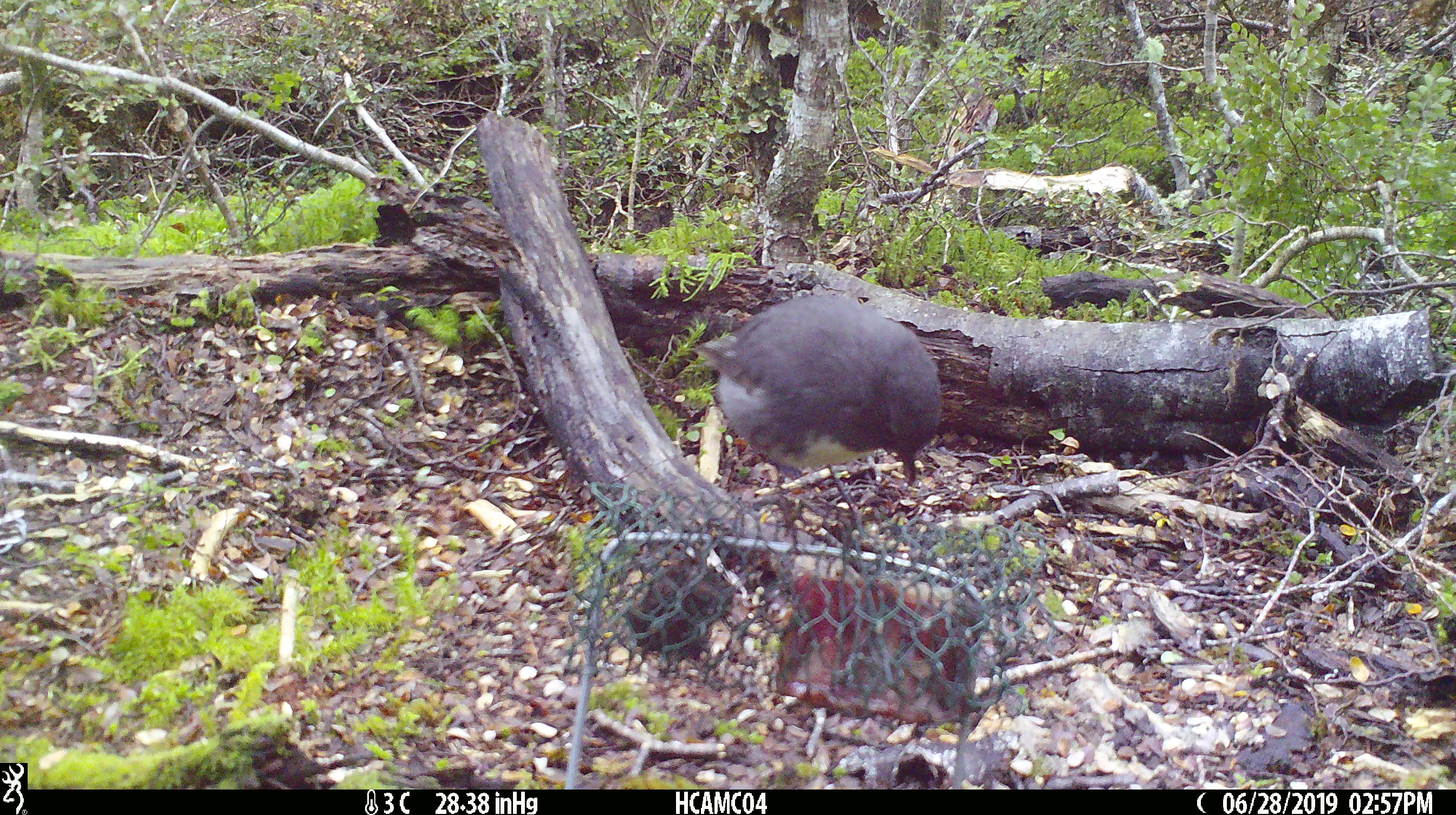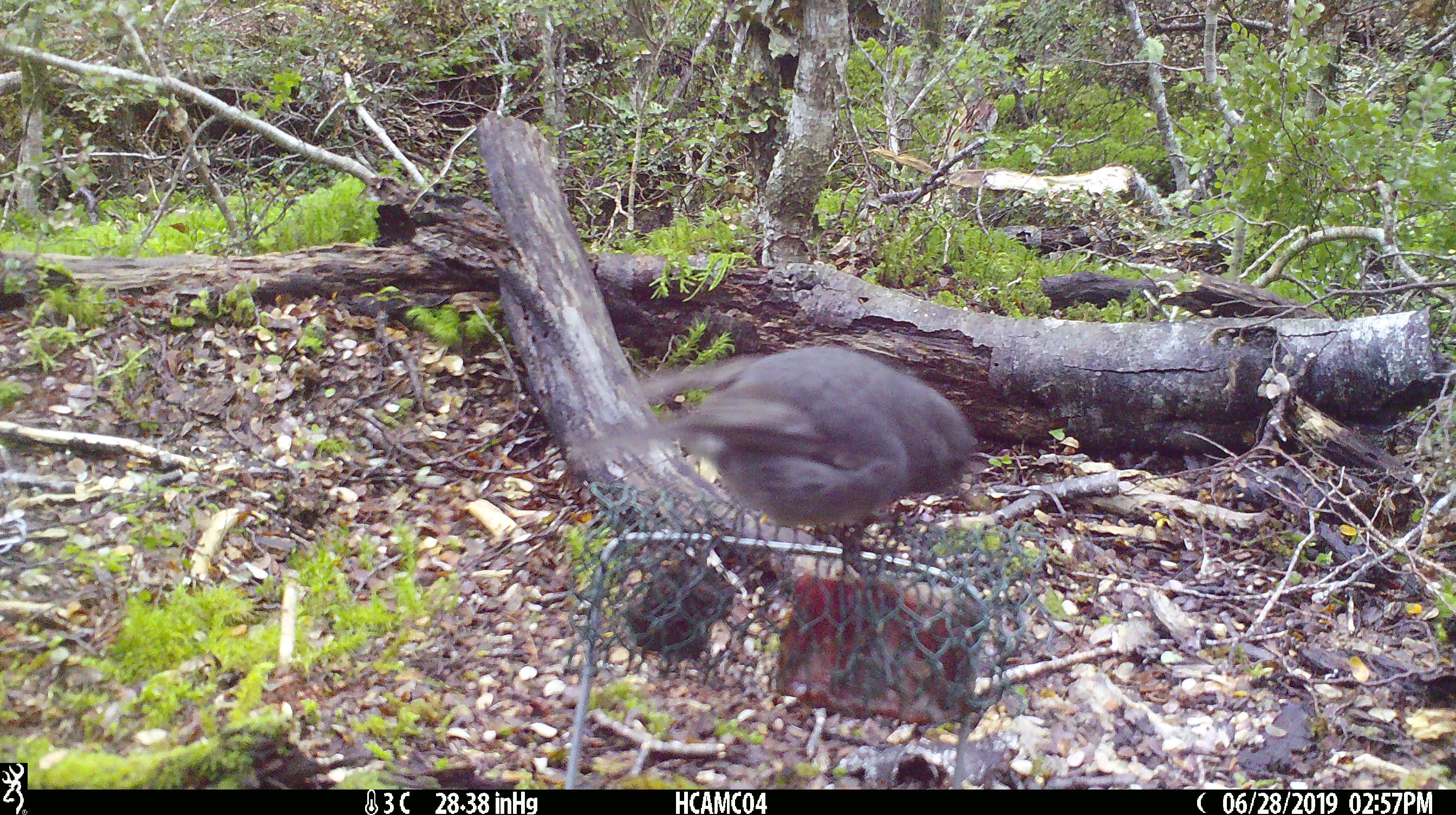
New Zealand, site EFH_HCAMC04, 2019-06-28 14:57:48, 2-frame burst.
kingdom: Animalia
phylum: Chordata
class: Aves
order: Passeriformes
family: Petroicidae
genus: Petroica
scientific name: Petroica australis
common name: new zealand robin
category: robin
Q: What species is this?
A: Robin (new zealand robin) (Petroica australis).